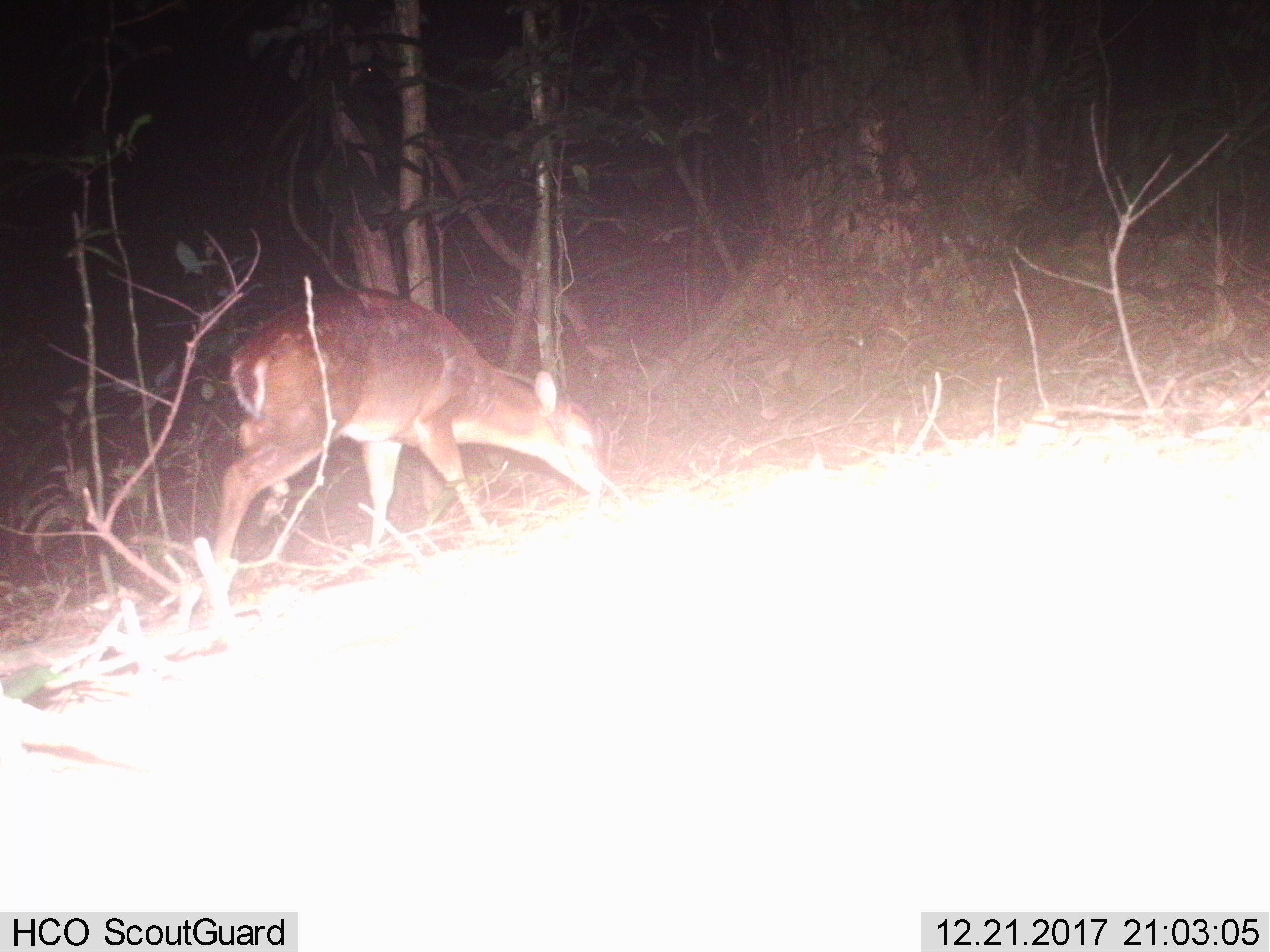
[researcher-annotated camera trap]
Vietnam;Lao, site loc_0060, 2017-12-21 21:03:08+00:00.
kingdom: Animalia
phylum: Chordata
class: Mammalia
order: Artiodactyla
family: Cervidae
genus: Muntiacus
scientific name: Muntiacus vuquangensis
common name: large-antlered muntjac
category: large antlered muntjac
Large antlered muntjac (large-antlered muntjac) (Muntiacus vuquangensis). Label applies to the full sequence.